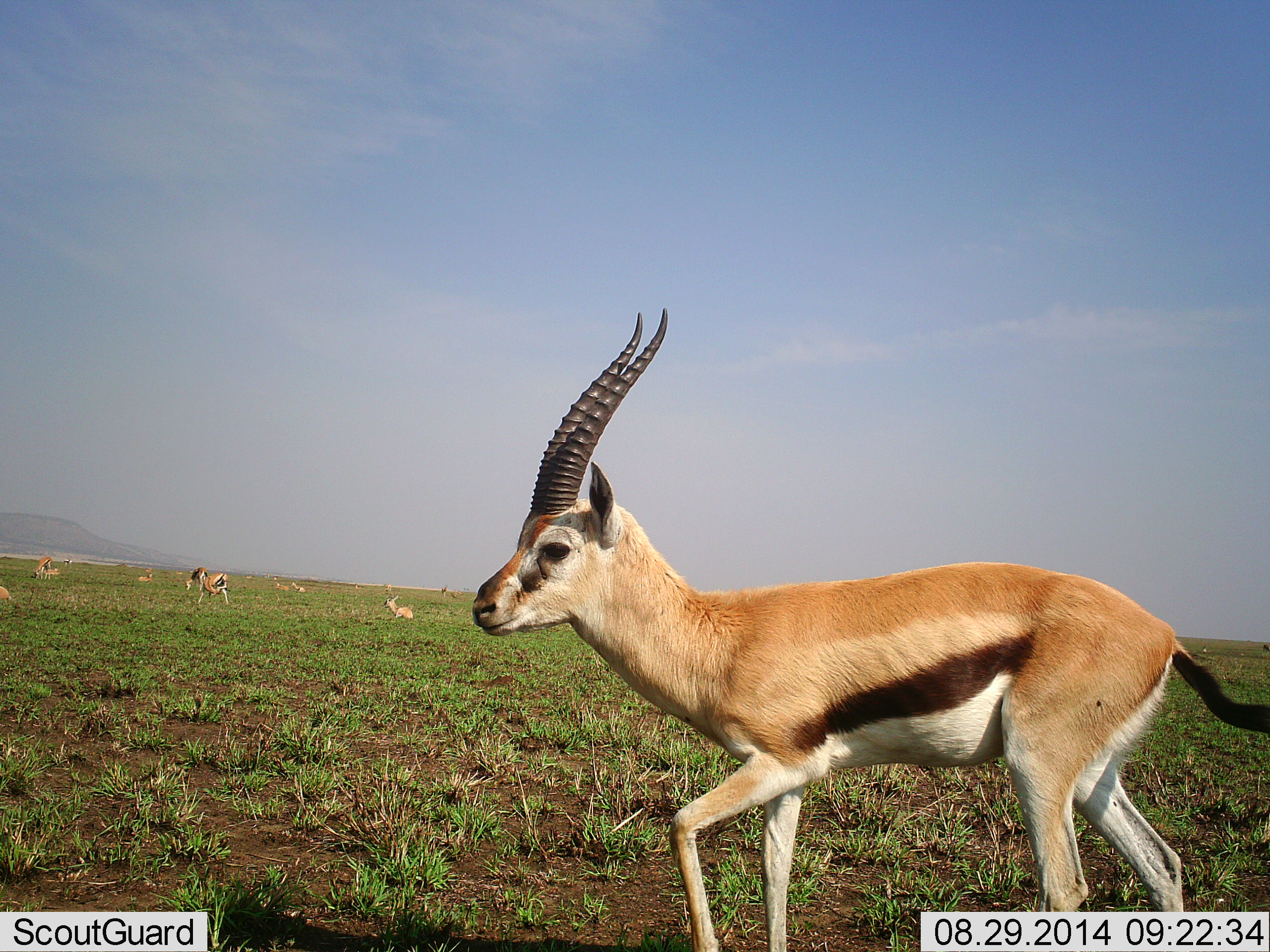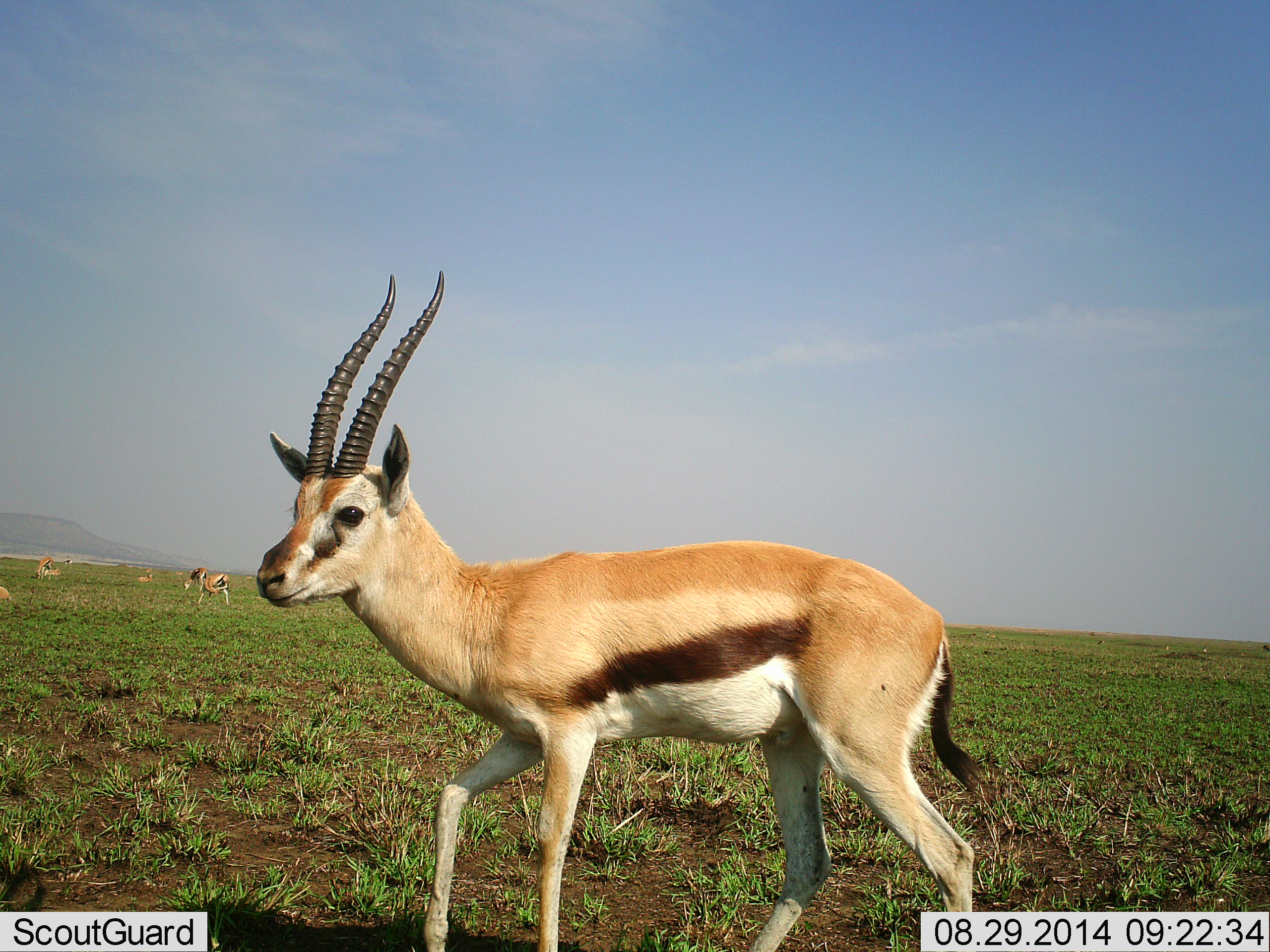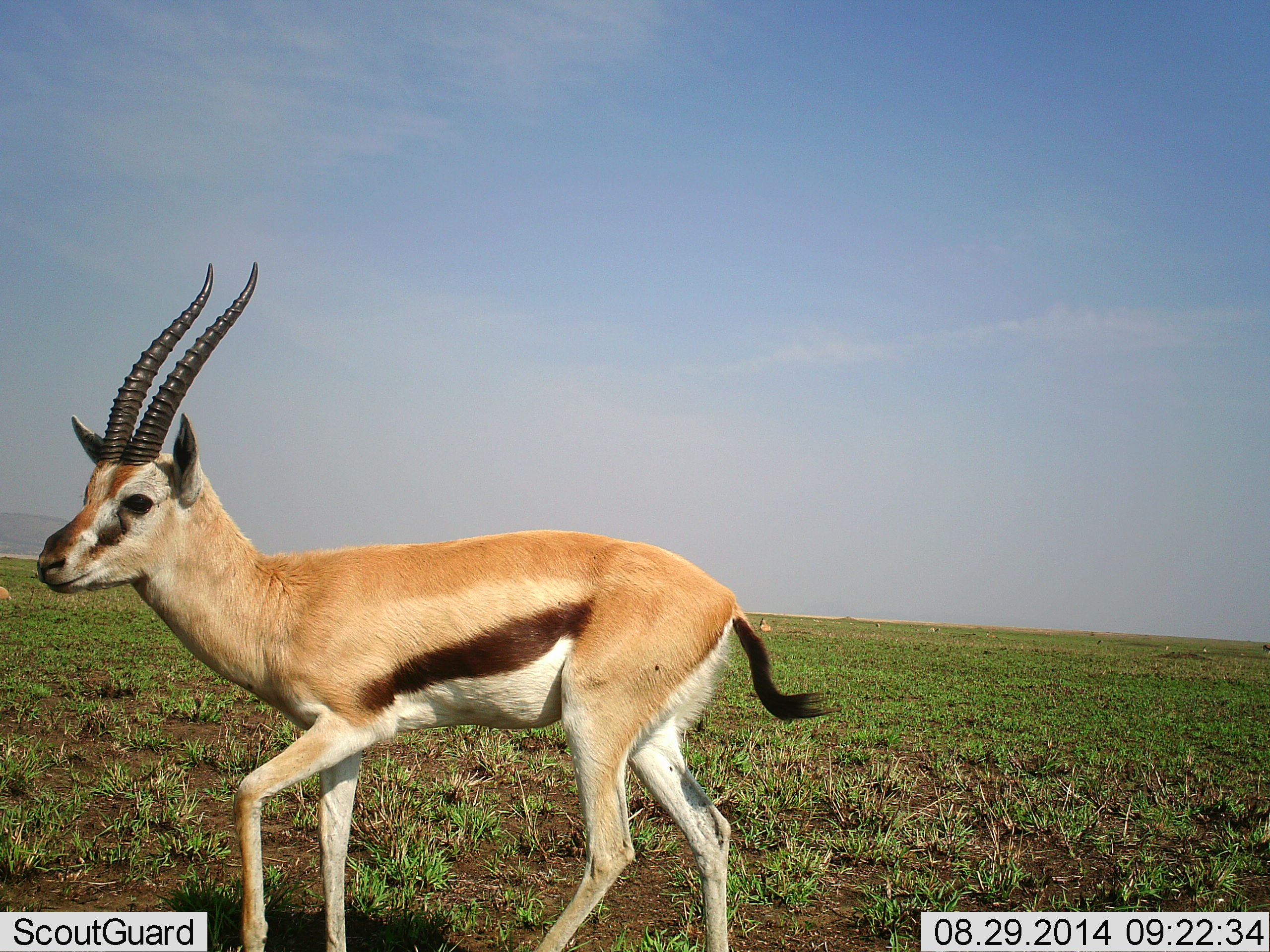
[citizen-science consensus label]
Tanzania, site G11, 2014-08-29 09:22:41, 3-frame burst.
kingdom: Animalia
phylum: Chordata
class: Mammalia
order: Artiodactyla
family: Bovidae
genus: Eudorcas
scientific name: Eudorcas thomsonii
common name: thomson's gazelle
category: gazellethomsons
Gazellethomsons (thomson's gazelle) (Eudorcas thomsonii), count 7. Behavior (volunteer vote fractions): standing 60%, resting 20%, moving 90%, interacting 10%. Young present (vote fraction): 0%. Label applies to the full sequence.